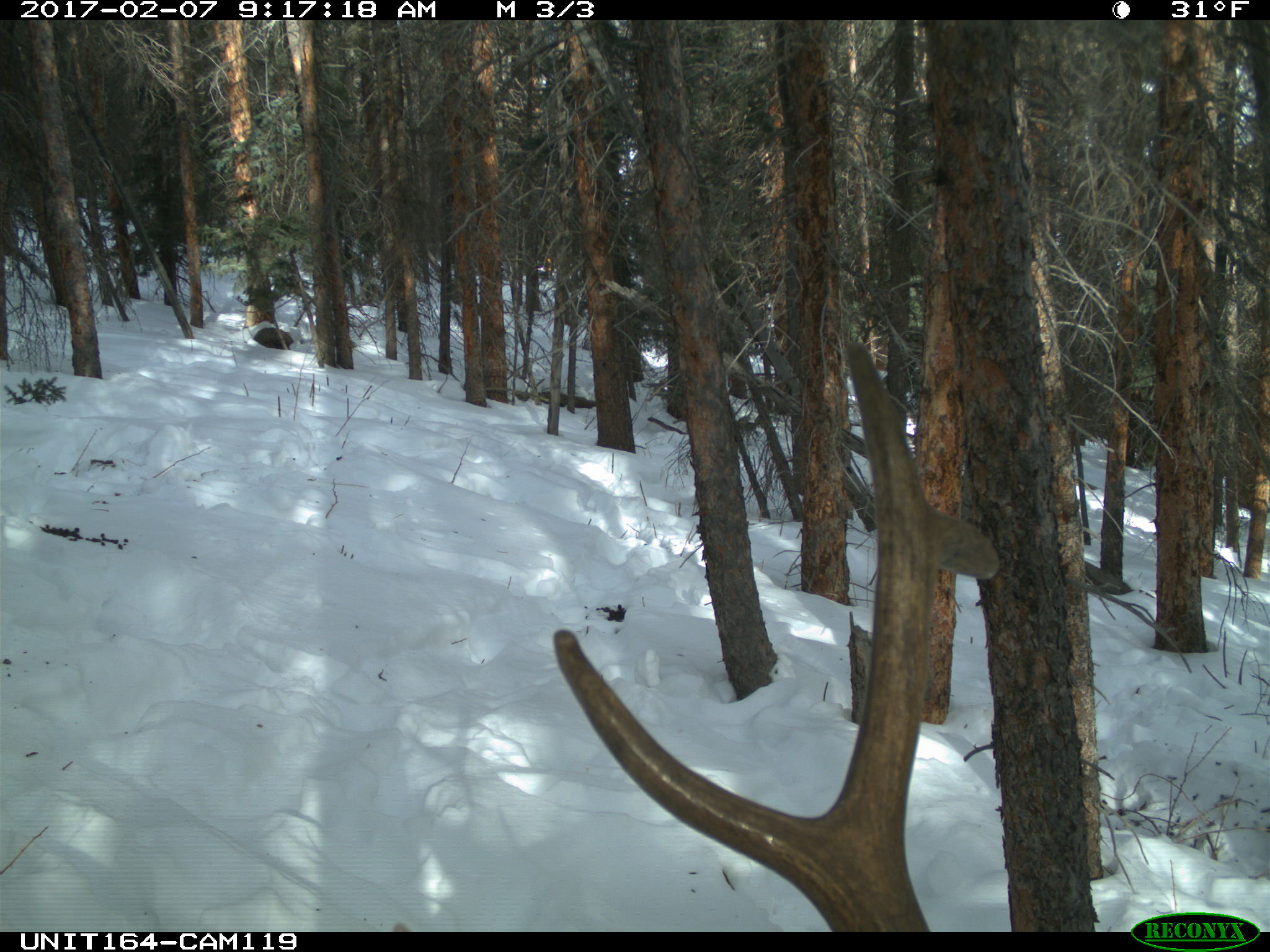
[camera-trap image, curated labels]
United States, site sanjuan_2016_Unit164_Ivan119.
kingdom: Animalia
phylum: Chordata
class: Mammalia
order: Artiodactyla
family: Cervidae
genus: Cervus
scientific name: Cervus elaphus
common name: red deer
Cervus elaphus (red deer).